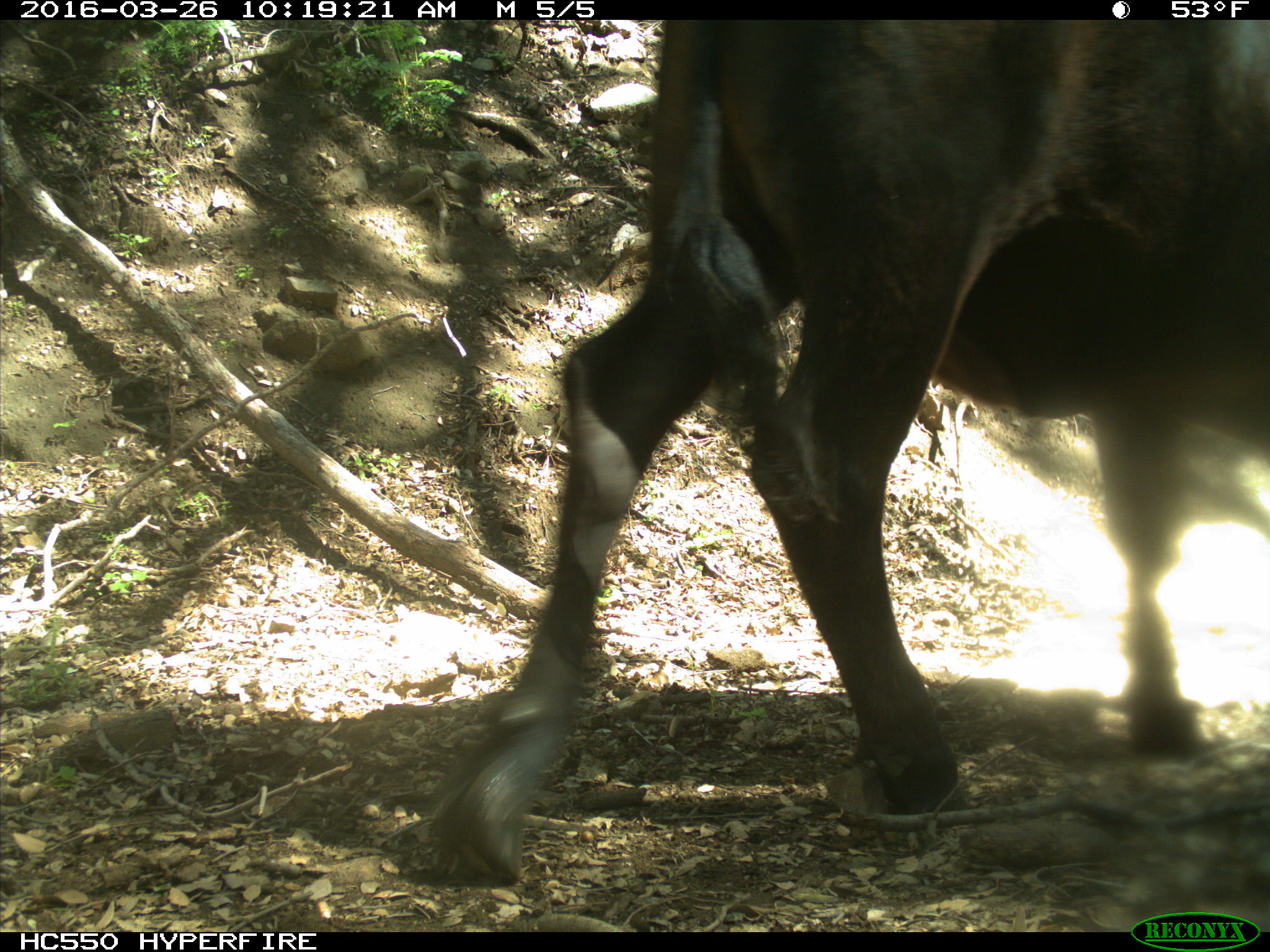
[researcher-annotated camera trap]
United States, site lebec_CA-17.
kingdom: Animalia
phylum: Chordata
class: Mammalia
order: Artiodactyla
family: Bovidae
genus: Bos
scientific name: Bos taurus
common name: domestic cow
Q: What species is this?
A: Bos taurus (domestic cow).